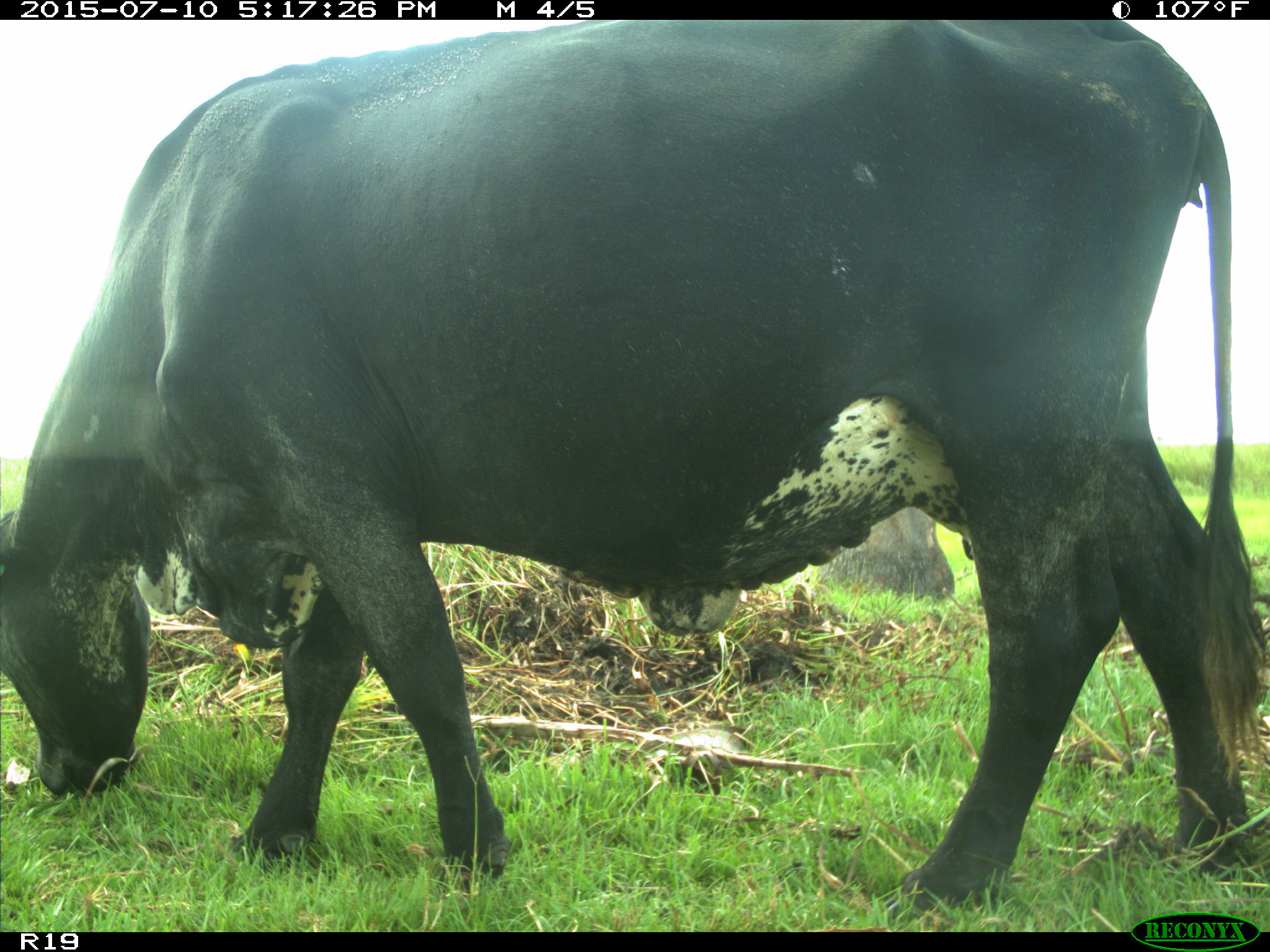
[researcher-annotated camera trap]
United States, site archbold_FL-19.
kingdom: Animalia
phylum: Chordata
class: Mammalia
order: Artiodactyla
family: Bovidae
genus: Bos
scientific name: Bos taurus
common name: domestic cow